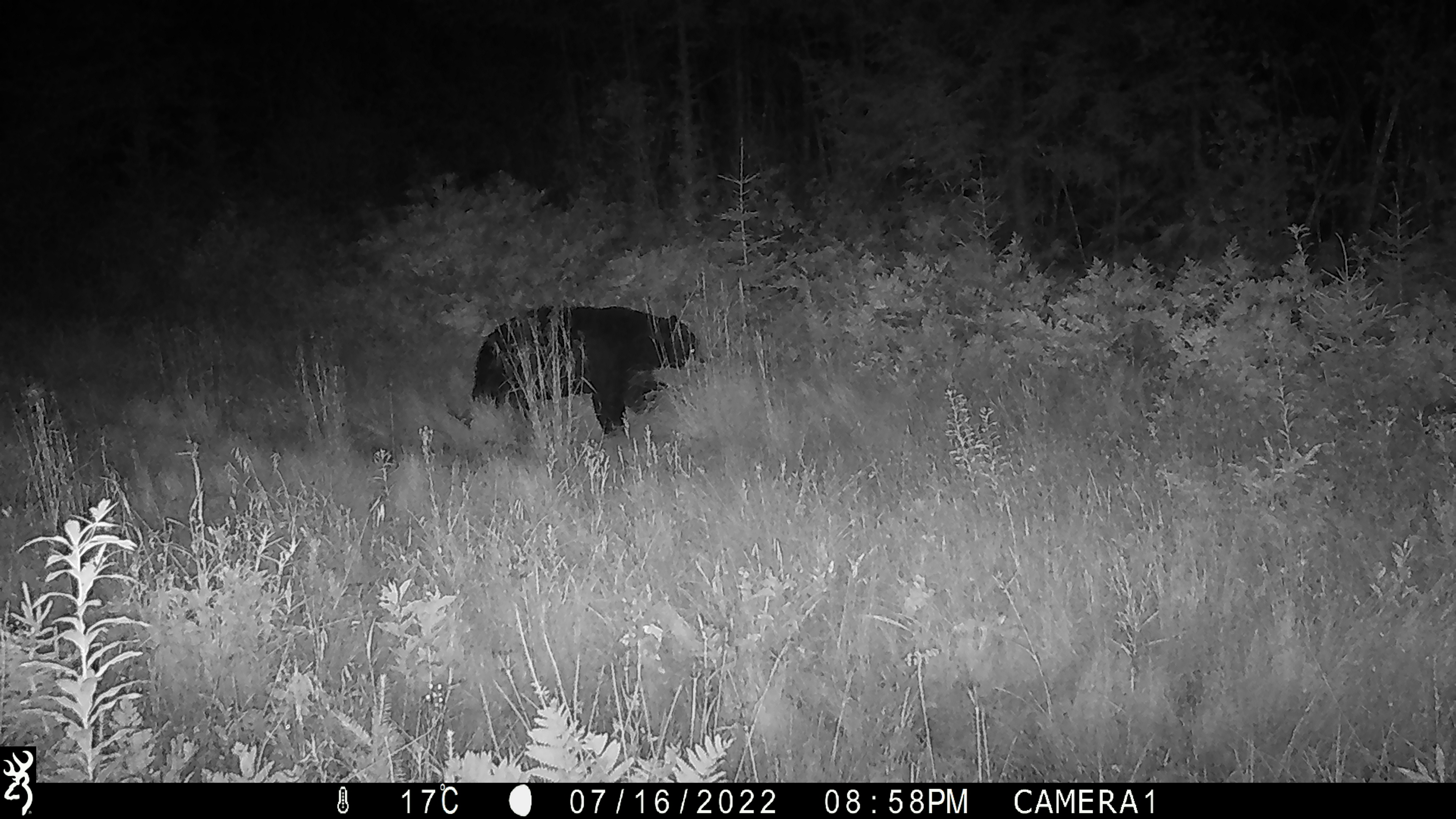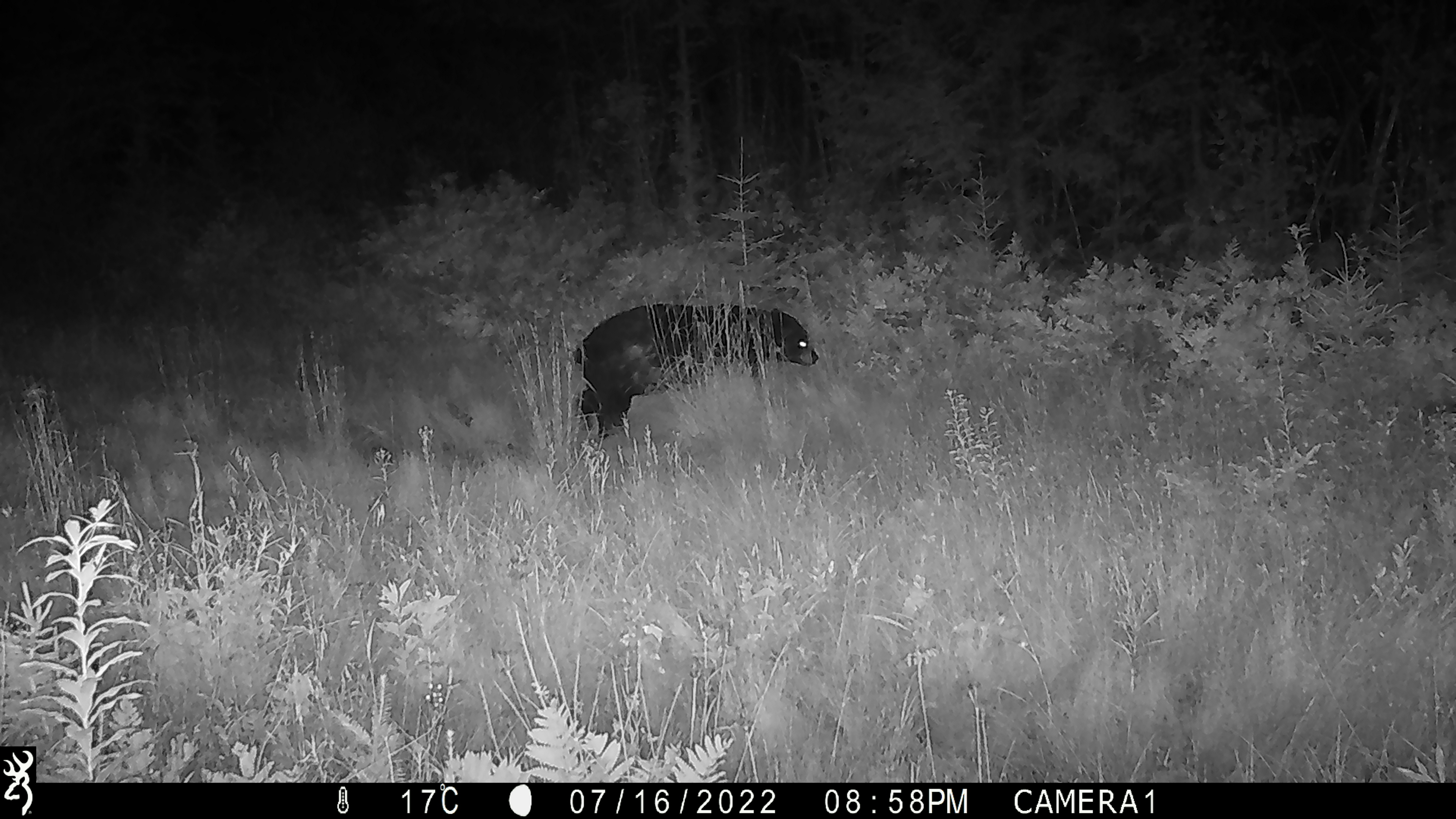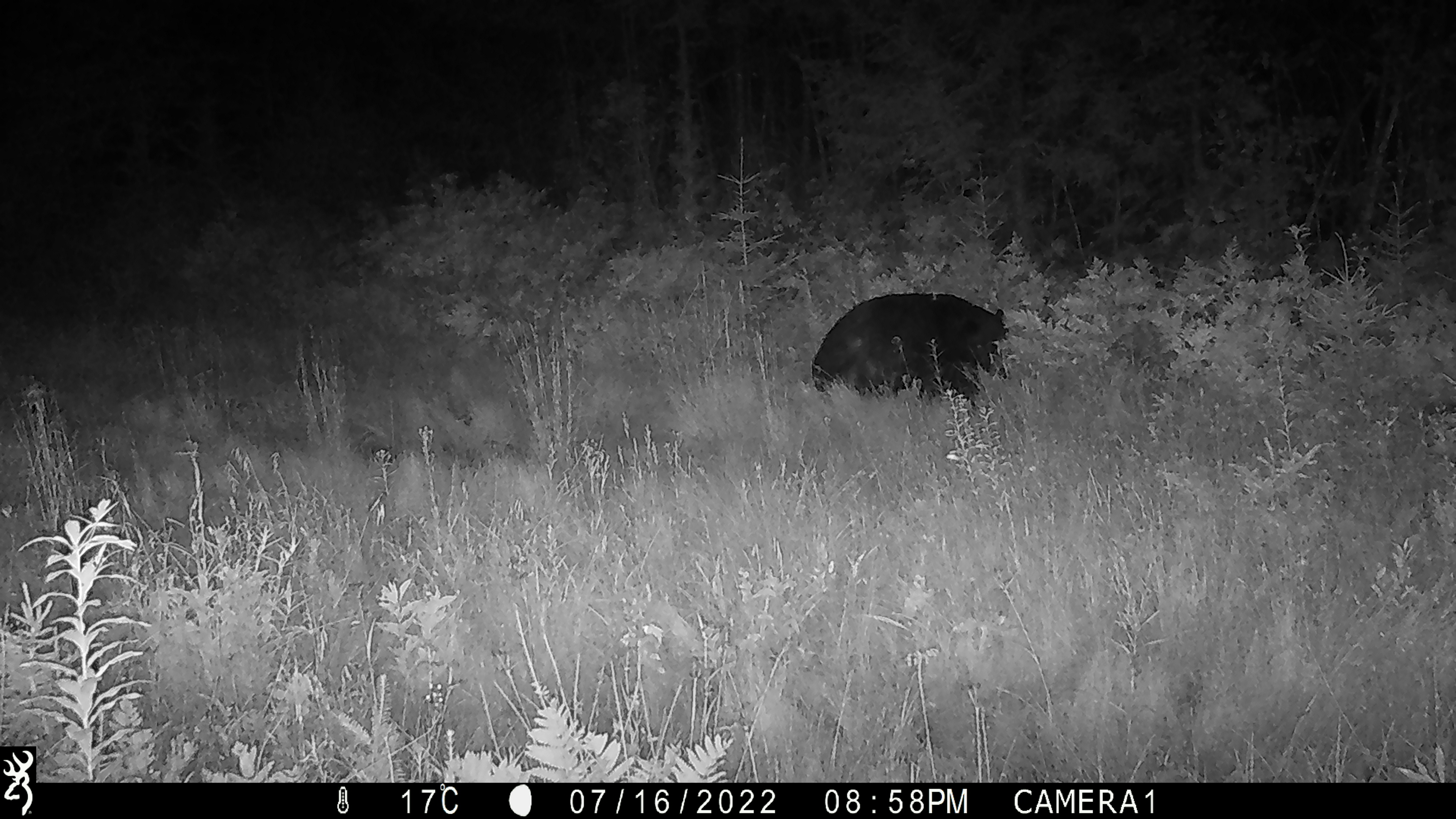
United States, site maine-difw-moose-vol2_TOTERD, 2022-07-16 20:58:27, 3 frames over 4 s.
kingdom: Animalia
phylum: Chordata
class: Mammalia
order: Carnivora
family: Ursidae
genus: Ursus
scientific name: Ursus americanus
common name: black bear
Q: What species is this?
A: Black bear (Ursus americanus).